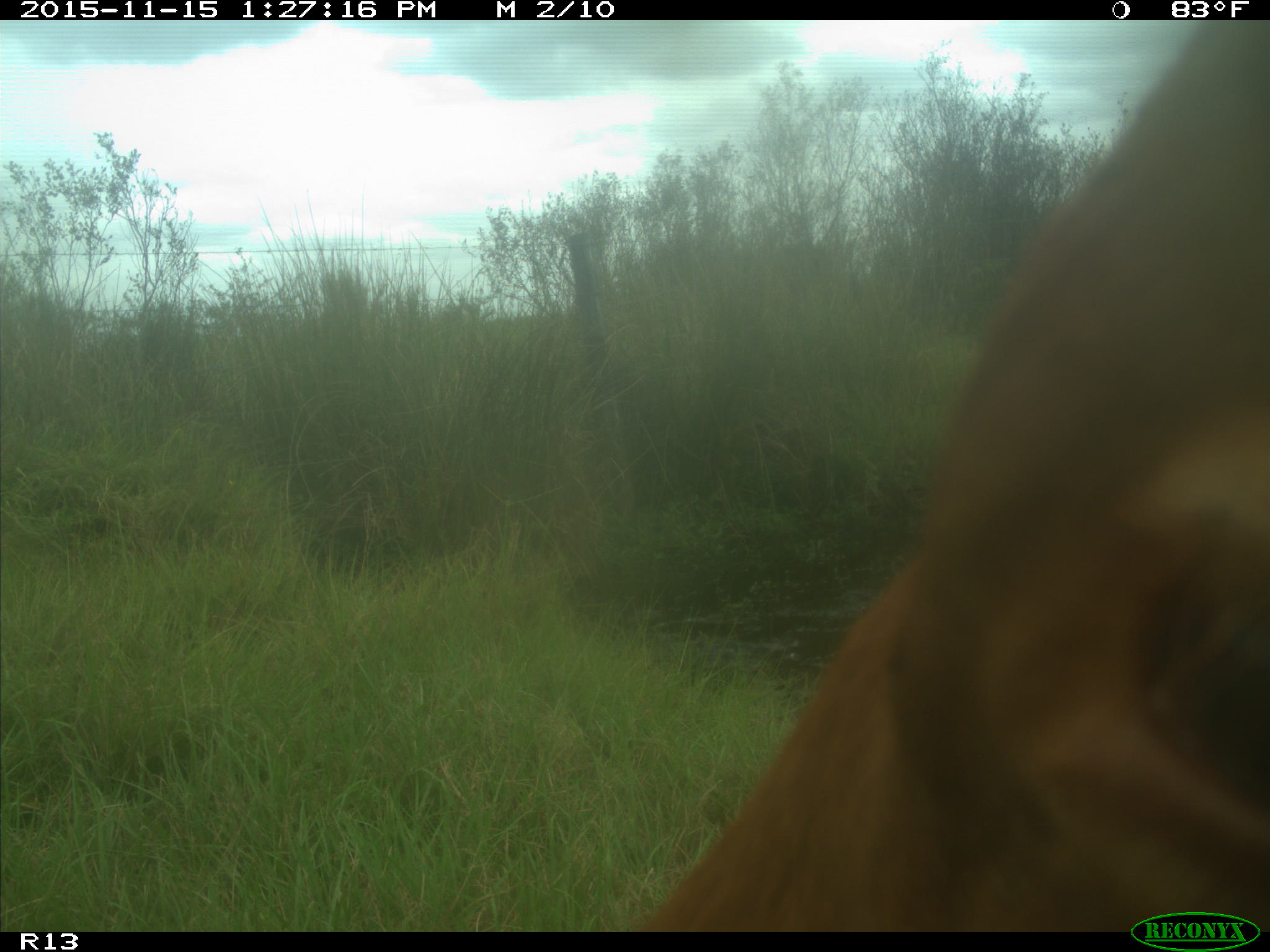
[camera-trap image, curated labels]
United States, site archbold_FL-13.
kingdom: Animalia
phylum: Chordata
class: Mammalia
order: Artiodactyla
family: Bovidae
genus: Bos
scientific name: Bos taurus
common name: domestic cow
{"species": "Bos taurus (domestic cow)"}